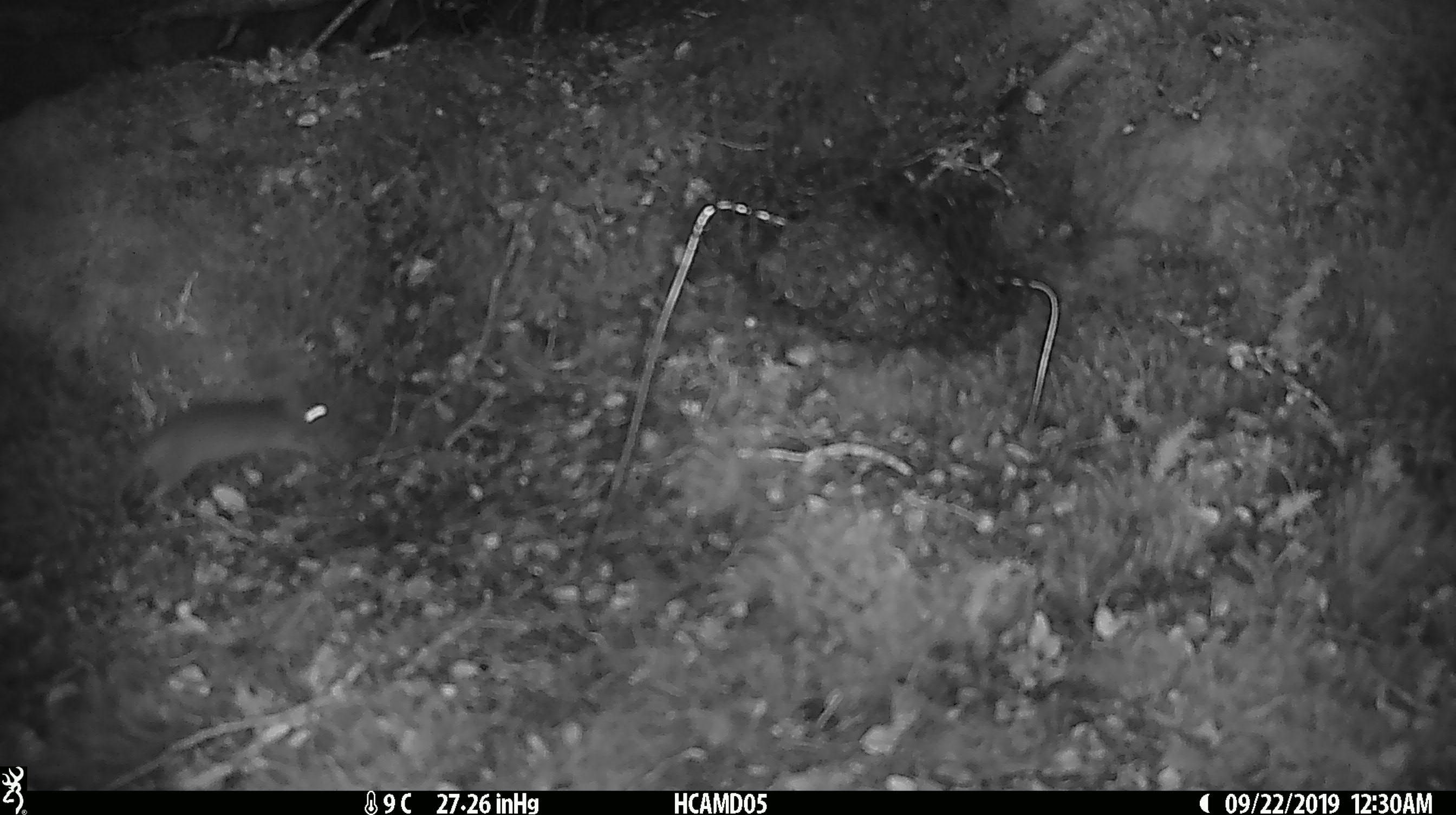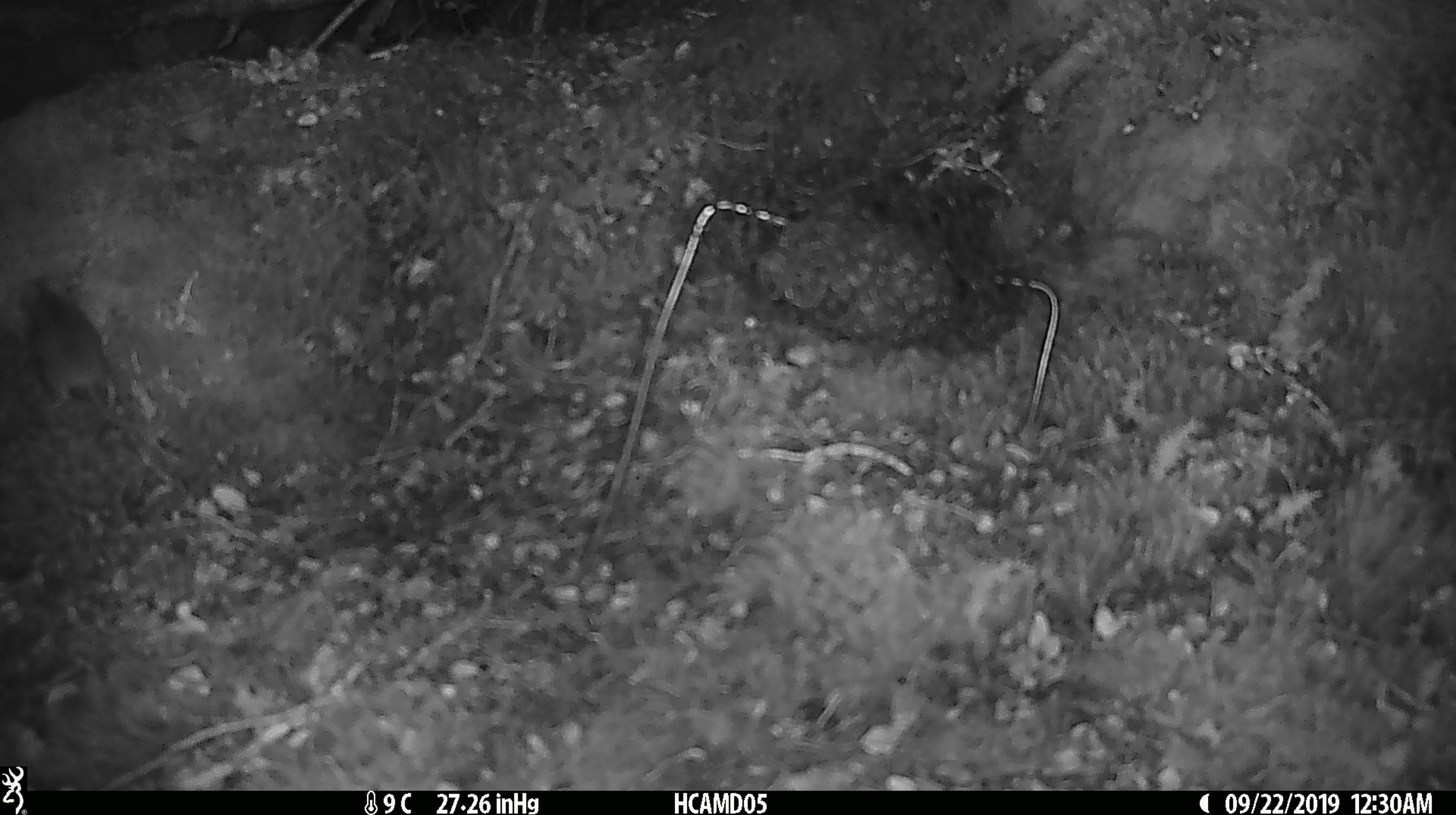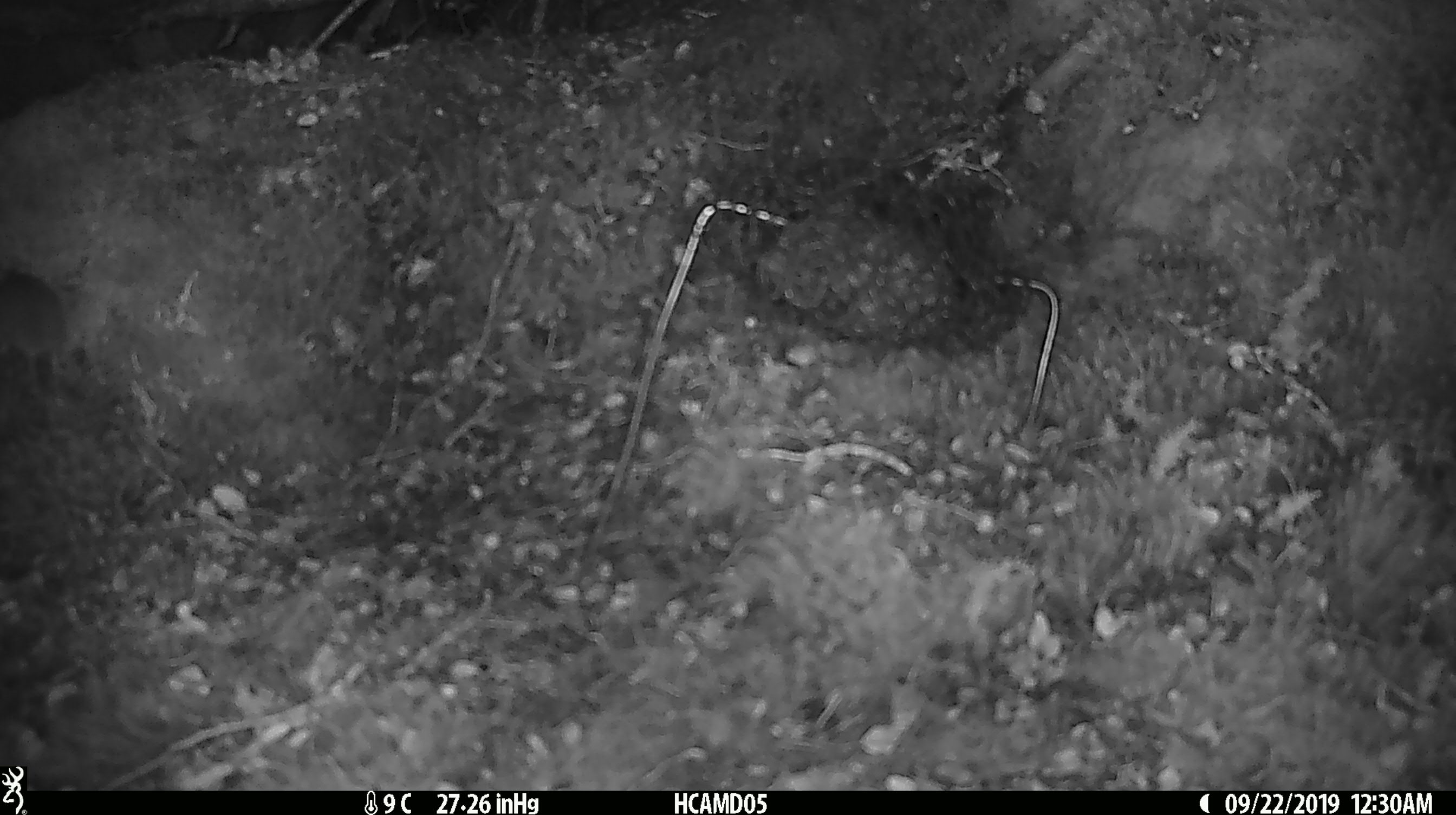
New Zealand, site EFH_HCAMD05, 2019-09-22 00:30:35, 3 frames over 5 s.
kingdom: Animalia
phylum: Chordata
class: Mammalia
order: Rodentia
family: Muridae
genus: Mus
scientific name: Mus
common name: mouse